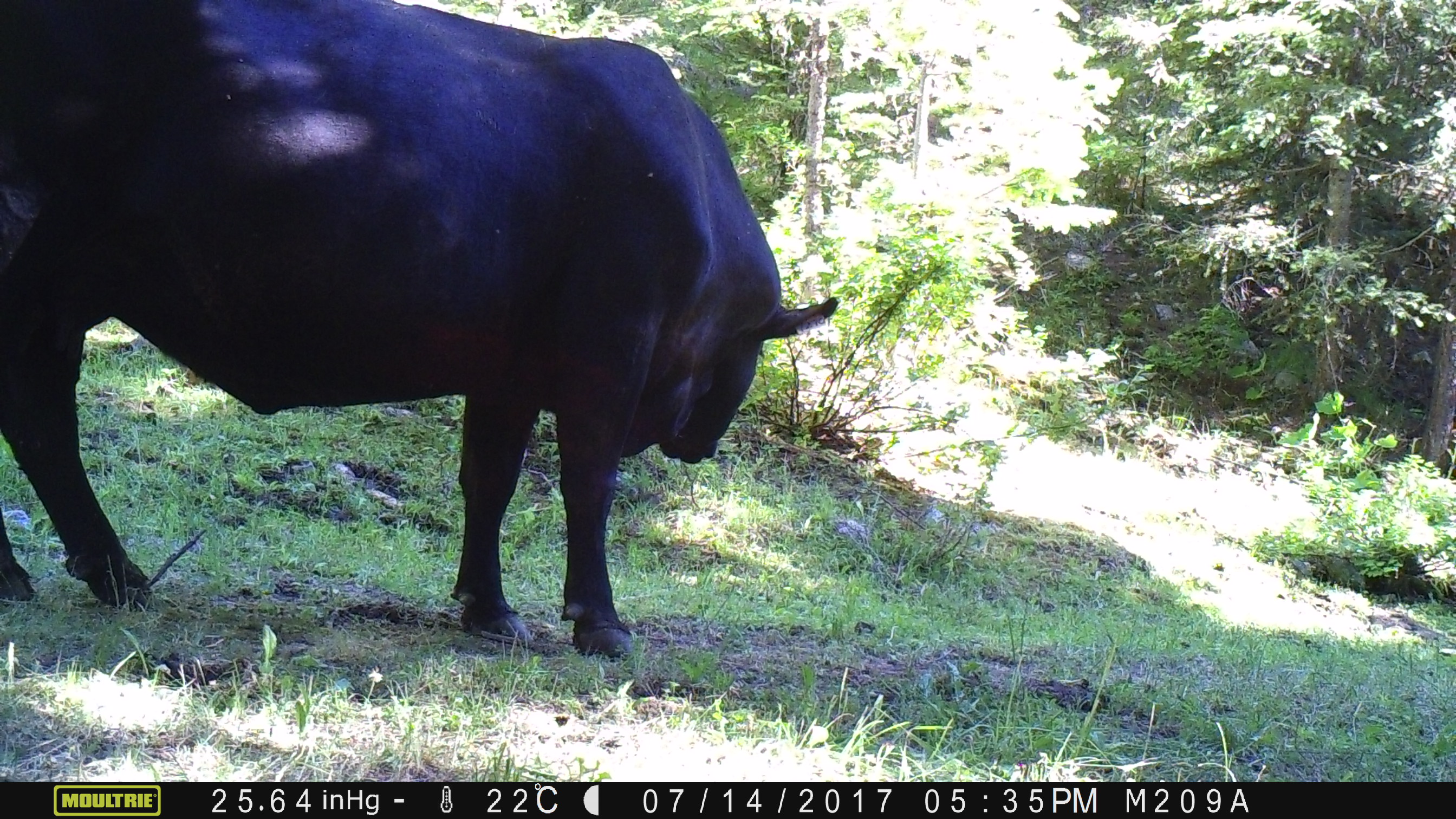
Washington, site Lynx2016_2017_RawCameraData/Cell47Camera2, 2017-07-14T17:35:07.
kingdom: Animalia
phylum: Chordata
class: Mammalia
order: Artiodactyla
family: Bovidae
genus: Bos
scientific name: Bos taurus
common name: domestic cattle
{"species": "domestic cattle (Bos taurus)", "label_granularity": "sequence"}